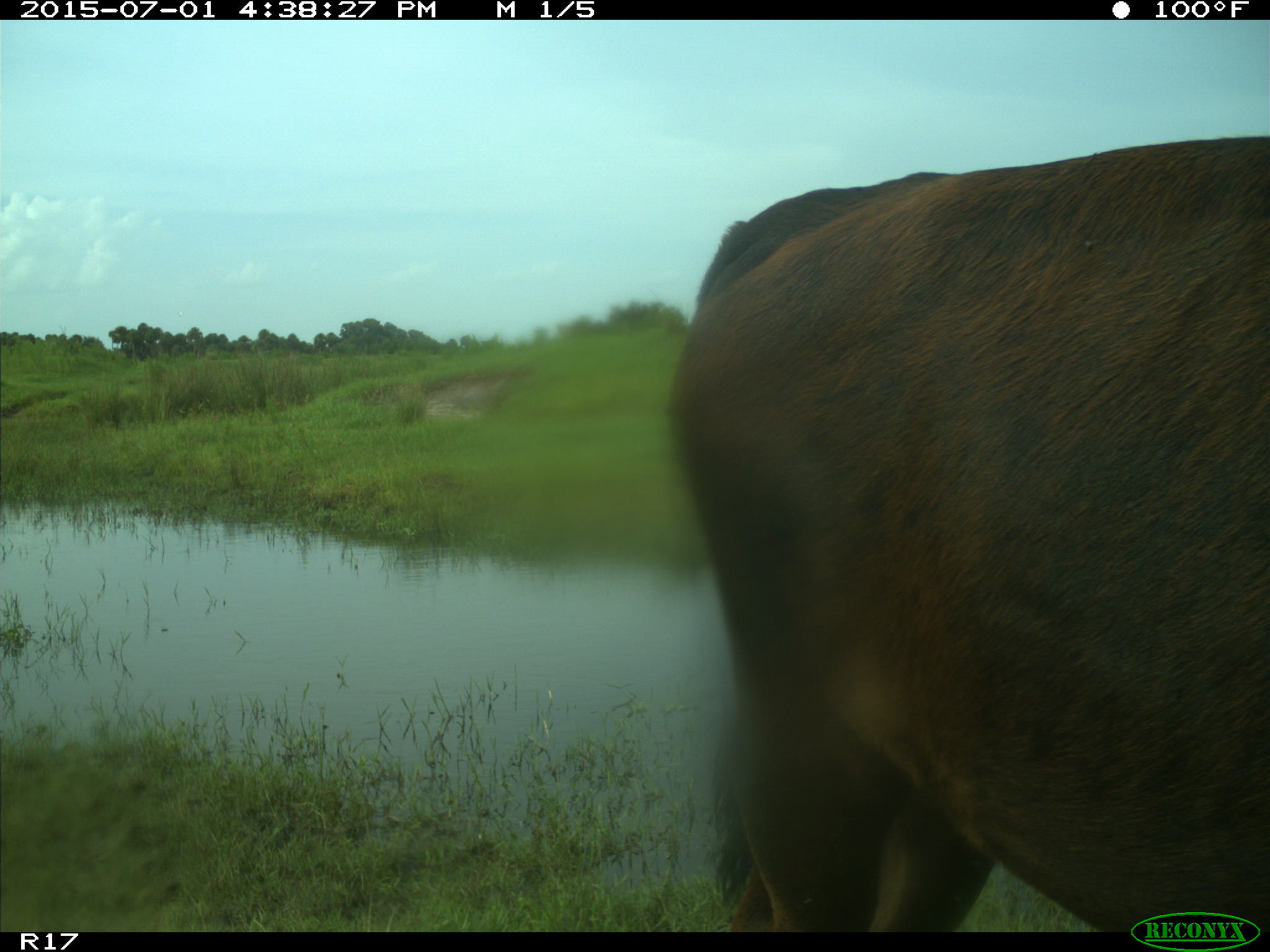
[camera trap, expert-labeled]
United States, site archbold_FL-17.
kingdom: Animalia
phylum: Chordata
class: Mammalia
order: Artiodactyla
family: Bovidae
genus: Bos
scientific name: Bos taurus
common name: domestic cow